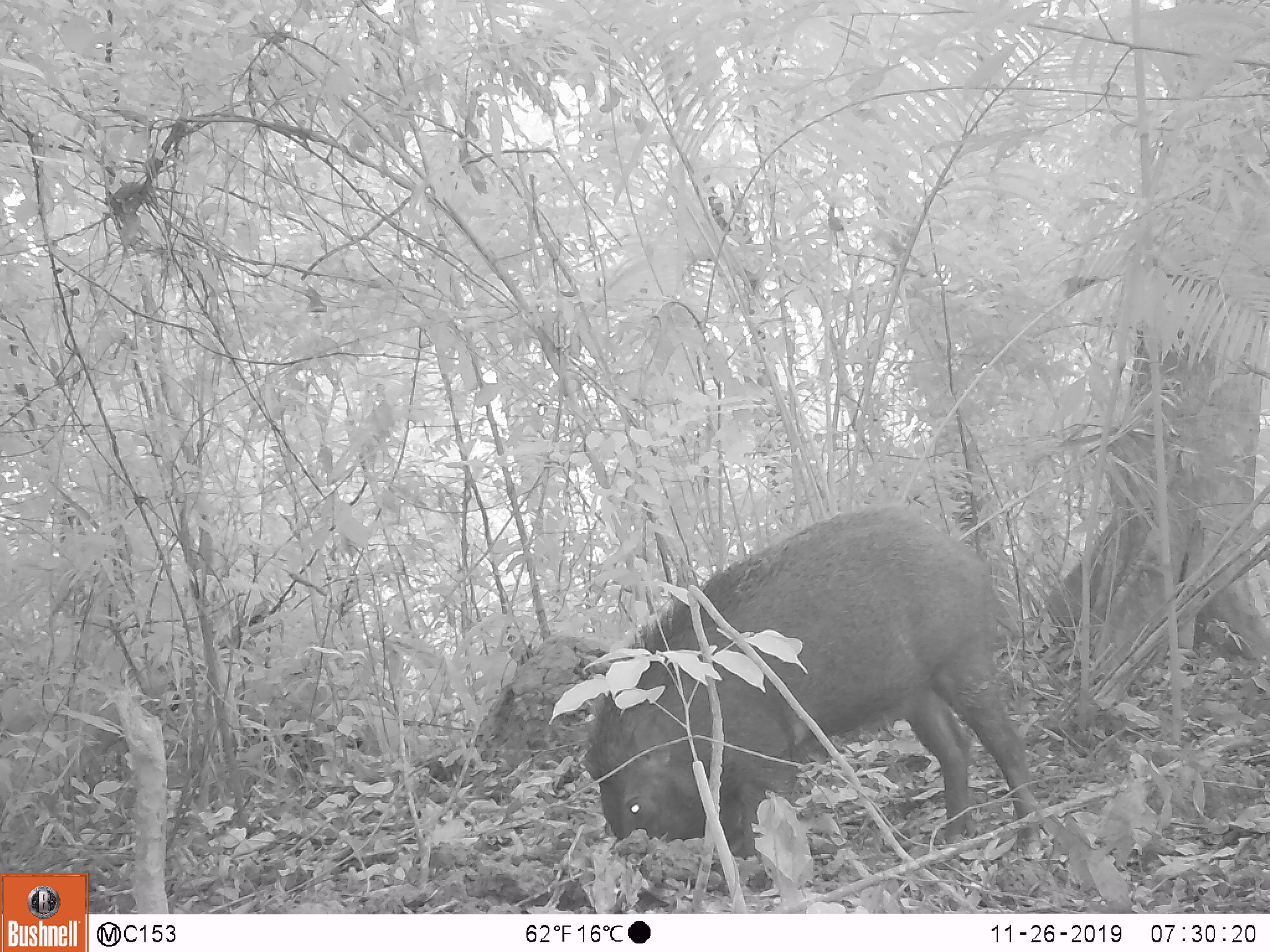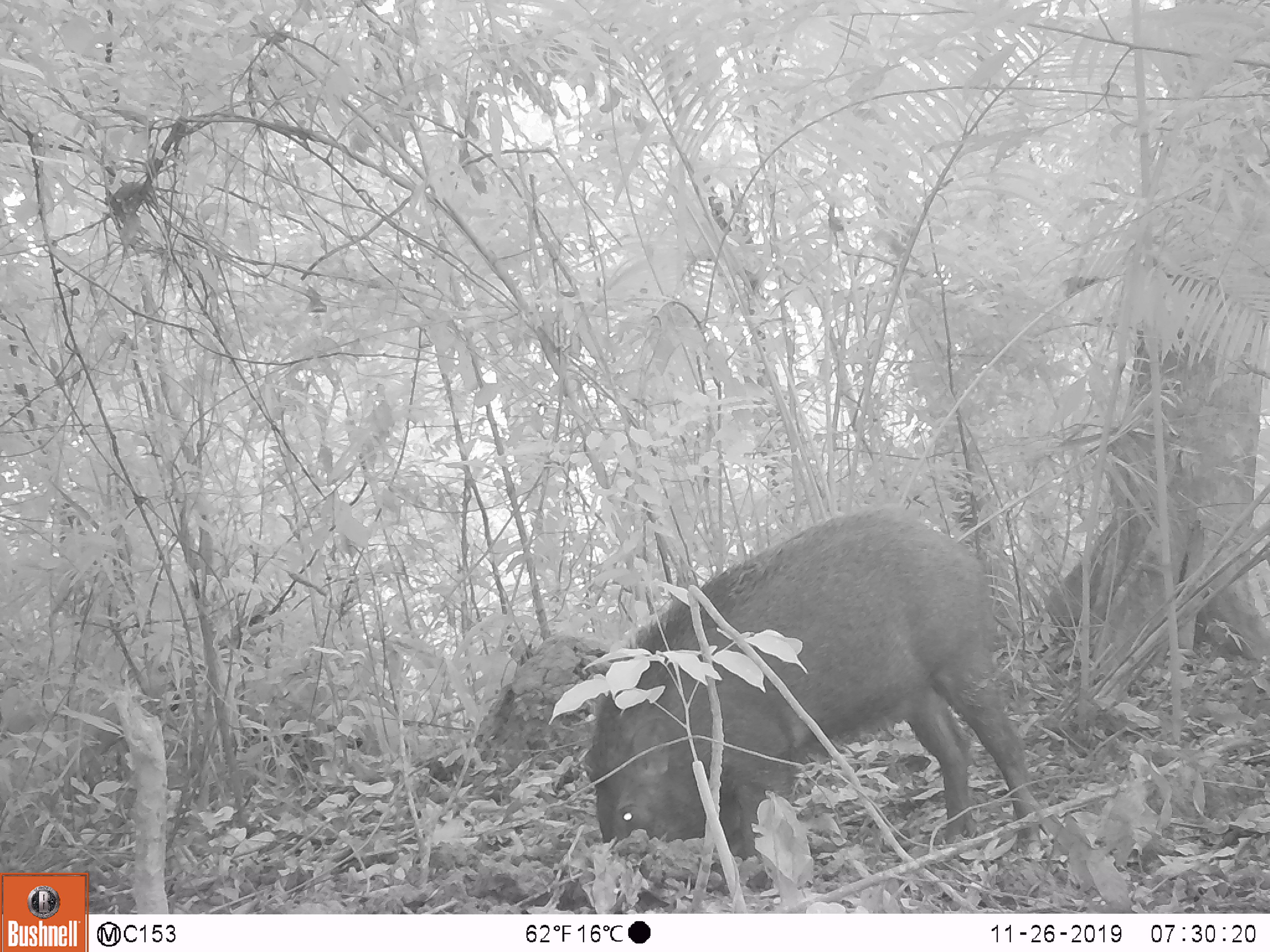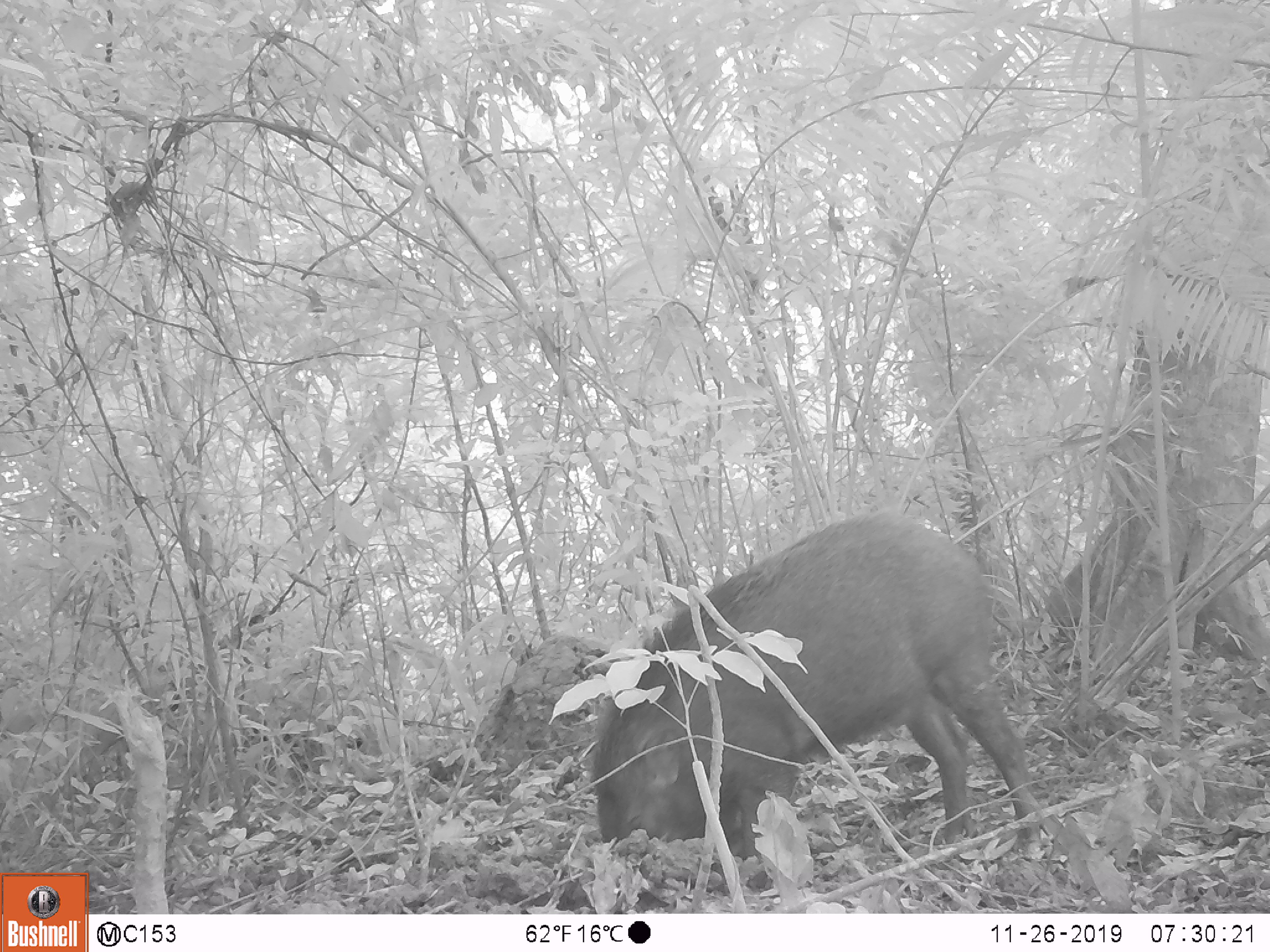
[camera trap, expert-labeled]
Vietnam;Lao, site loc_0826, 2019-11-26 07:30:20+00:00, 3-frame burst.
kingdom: Animalia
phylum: Chordata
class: Mammalia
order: Artiodactyla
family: Suidae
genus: Sus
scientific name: Sus scrofa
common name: eurasian wild pig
Eurasian wild pig (Sus scrofa). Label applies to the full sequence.